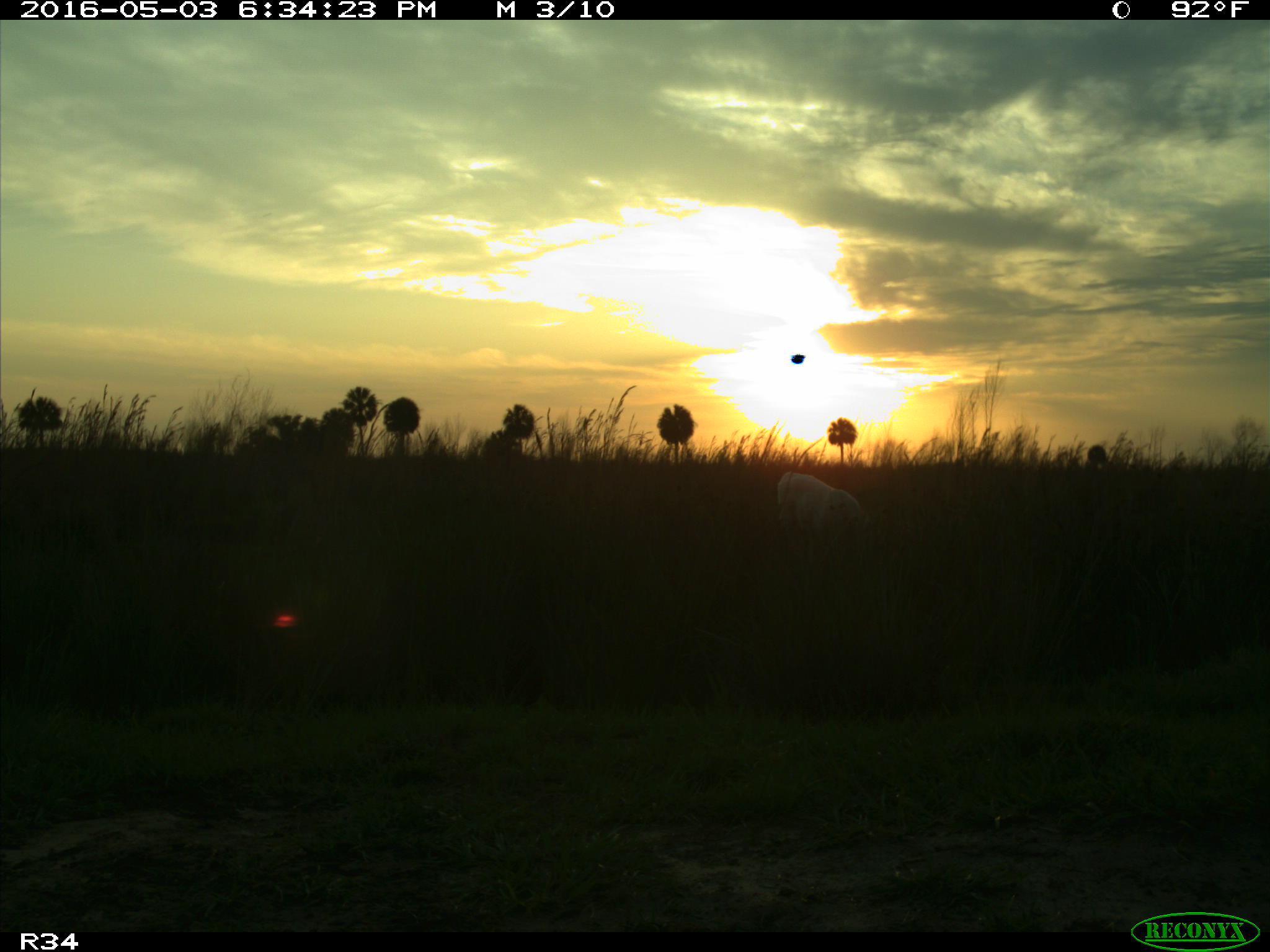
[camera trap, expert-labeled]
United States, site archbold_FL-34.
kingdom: Animalia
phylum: Chordata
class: Mammalia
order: Artiodactyla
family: Bovidae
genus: Bos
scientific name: Bos taurus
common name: domestic cow